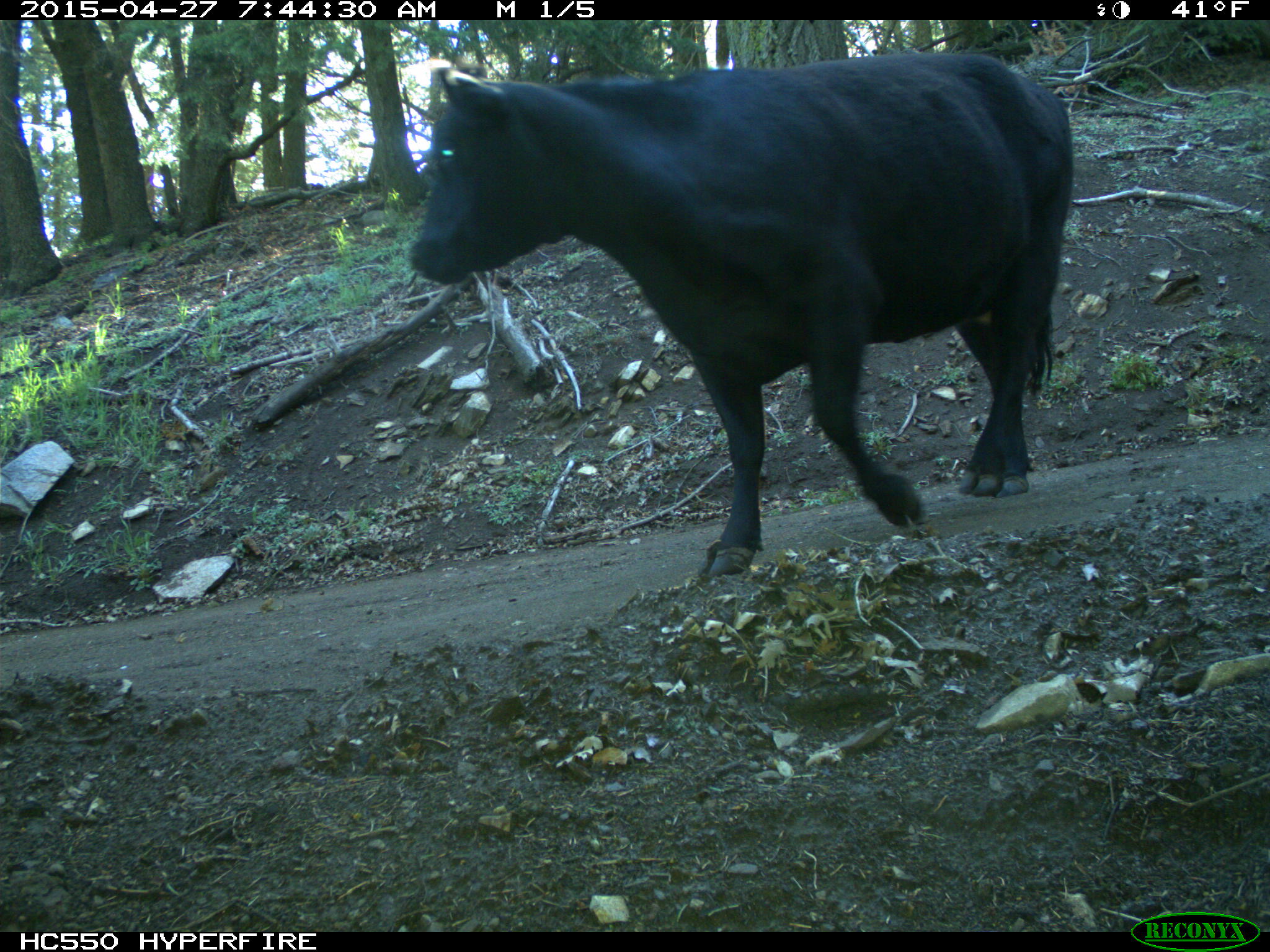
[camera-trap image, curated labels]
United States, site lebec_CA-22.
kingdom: Animalia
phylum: Chordata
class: Mammalia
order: Artiodactyla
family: Bovidae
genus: Bos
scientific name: Bos taurus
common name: domestic cow